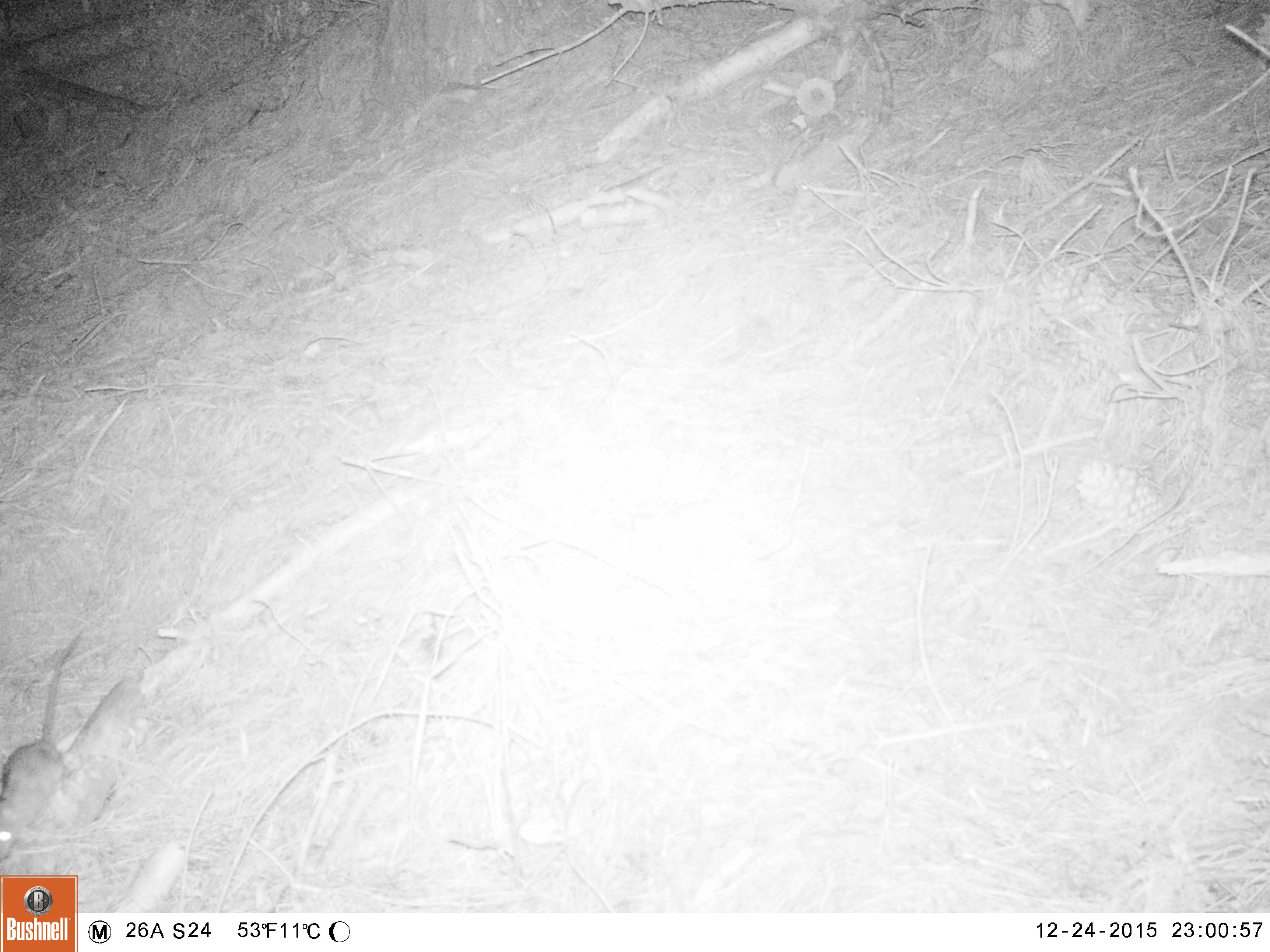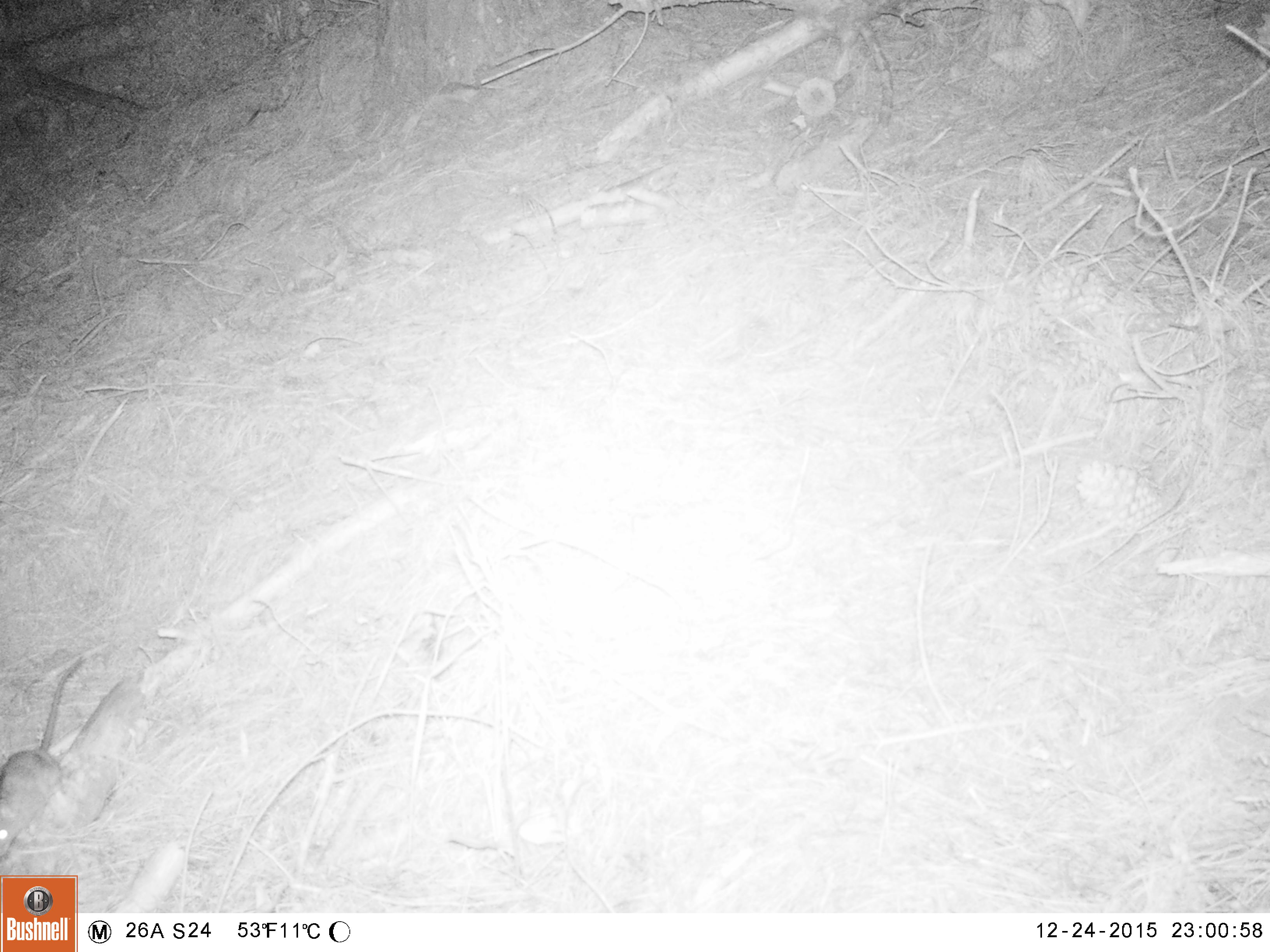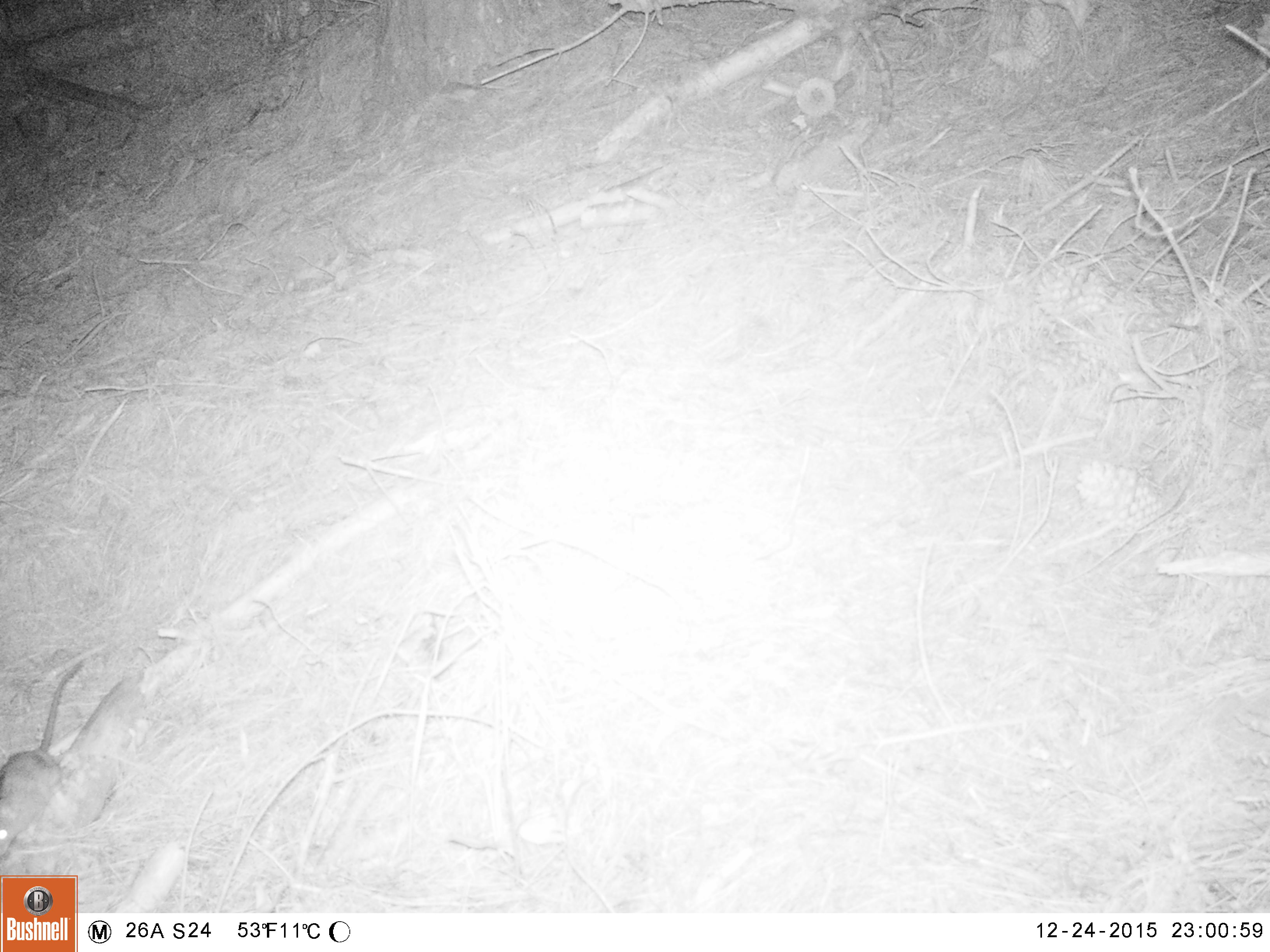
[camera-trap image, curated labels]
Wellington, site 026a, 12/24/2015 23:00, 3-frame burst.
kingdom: Animalia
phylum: Chordata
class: Mammalia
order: Rodentia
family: Muridae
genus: Rattus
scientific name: Rattus rattus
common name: ship rat